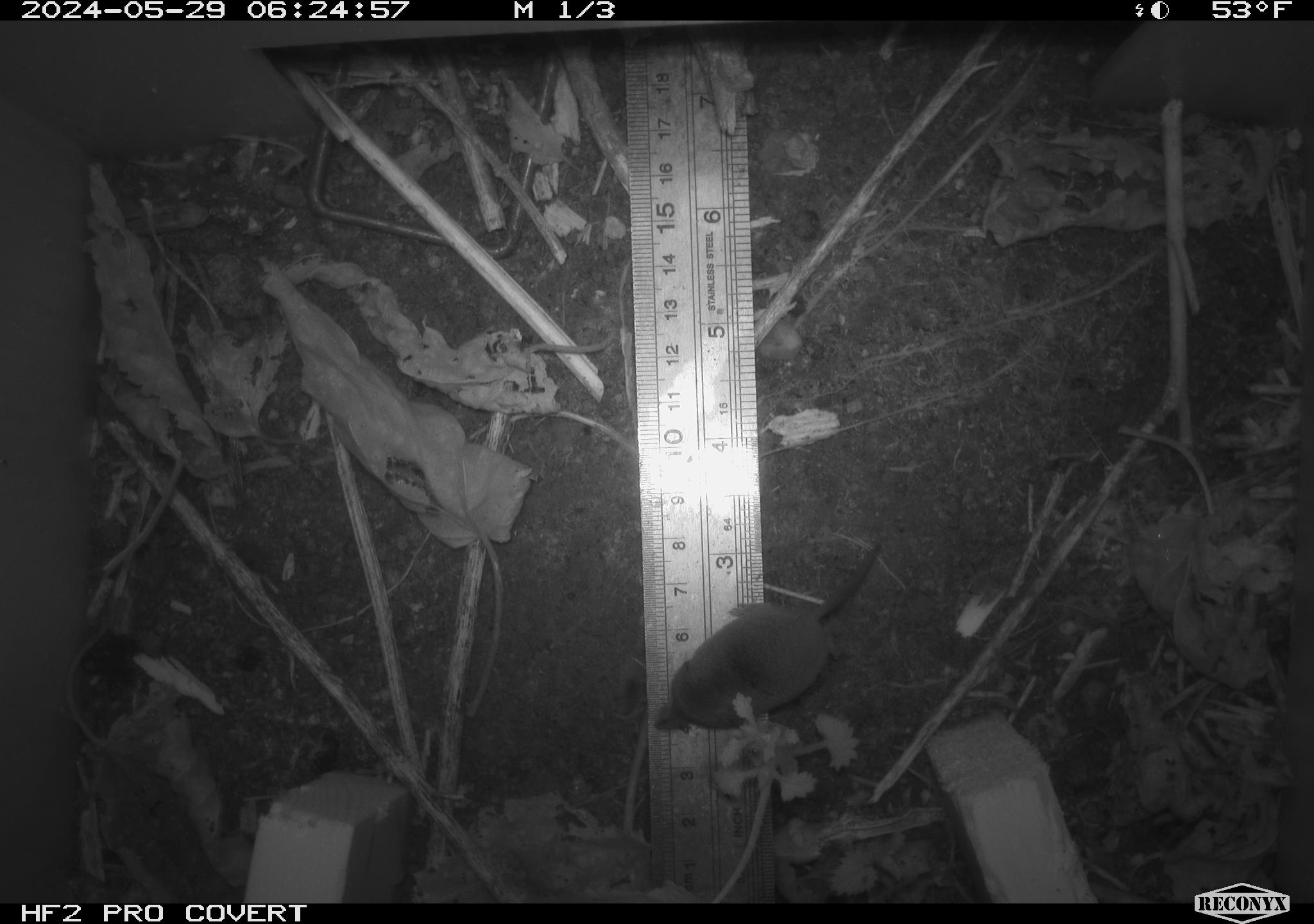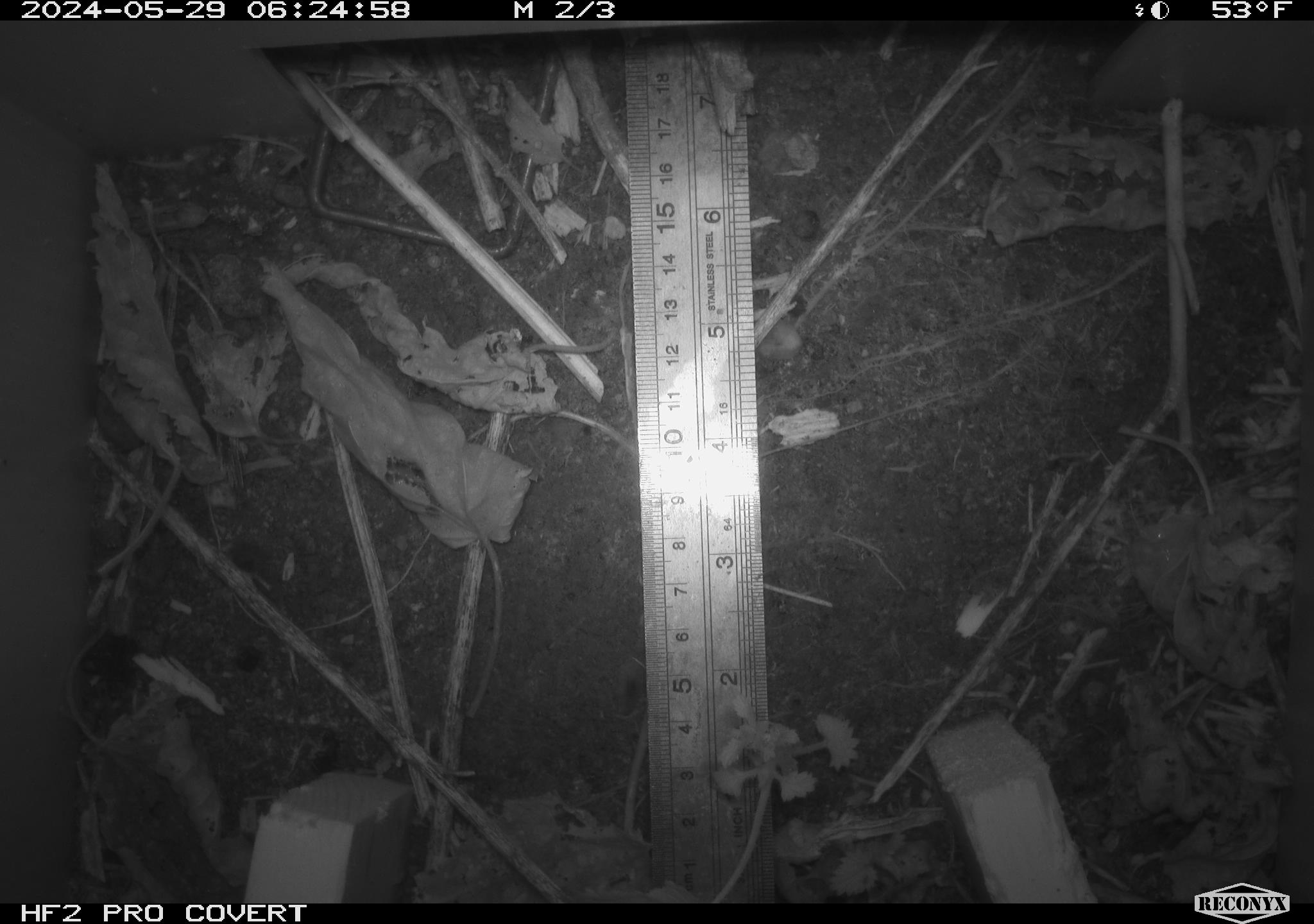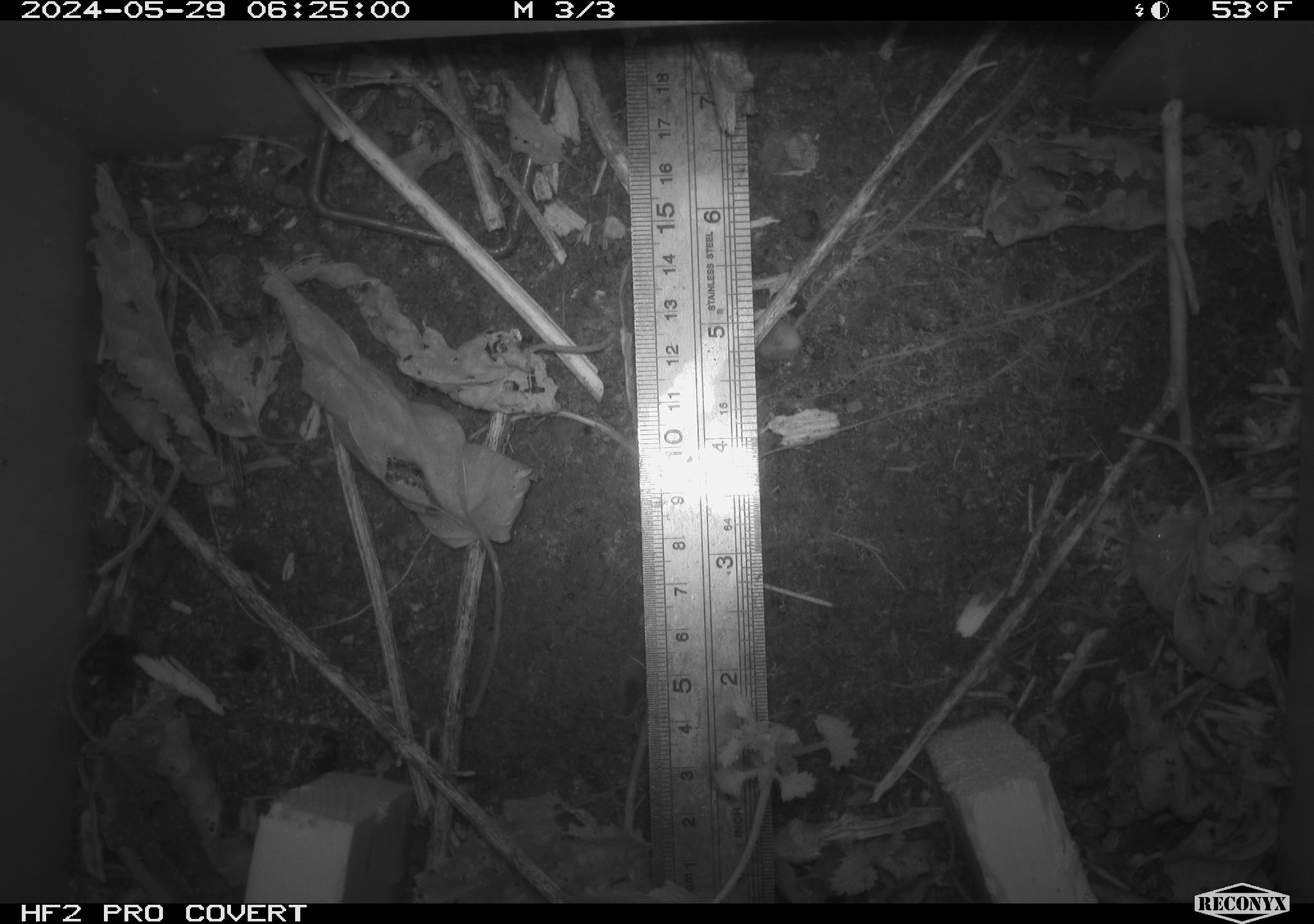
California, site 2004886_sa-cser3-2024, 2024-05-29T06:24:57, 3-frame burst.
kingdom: Animalia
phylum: Chordata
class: Mammalia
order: Eulipotyphla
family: Soricidae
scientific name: Soricidae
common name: shrews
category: soricidae family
Soricidae family (shrews) (Soricidae).